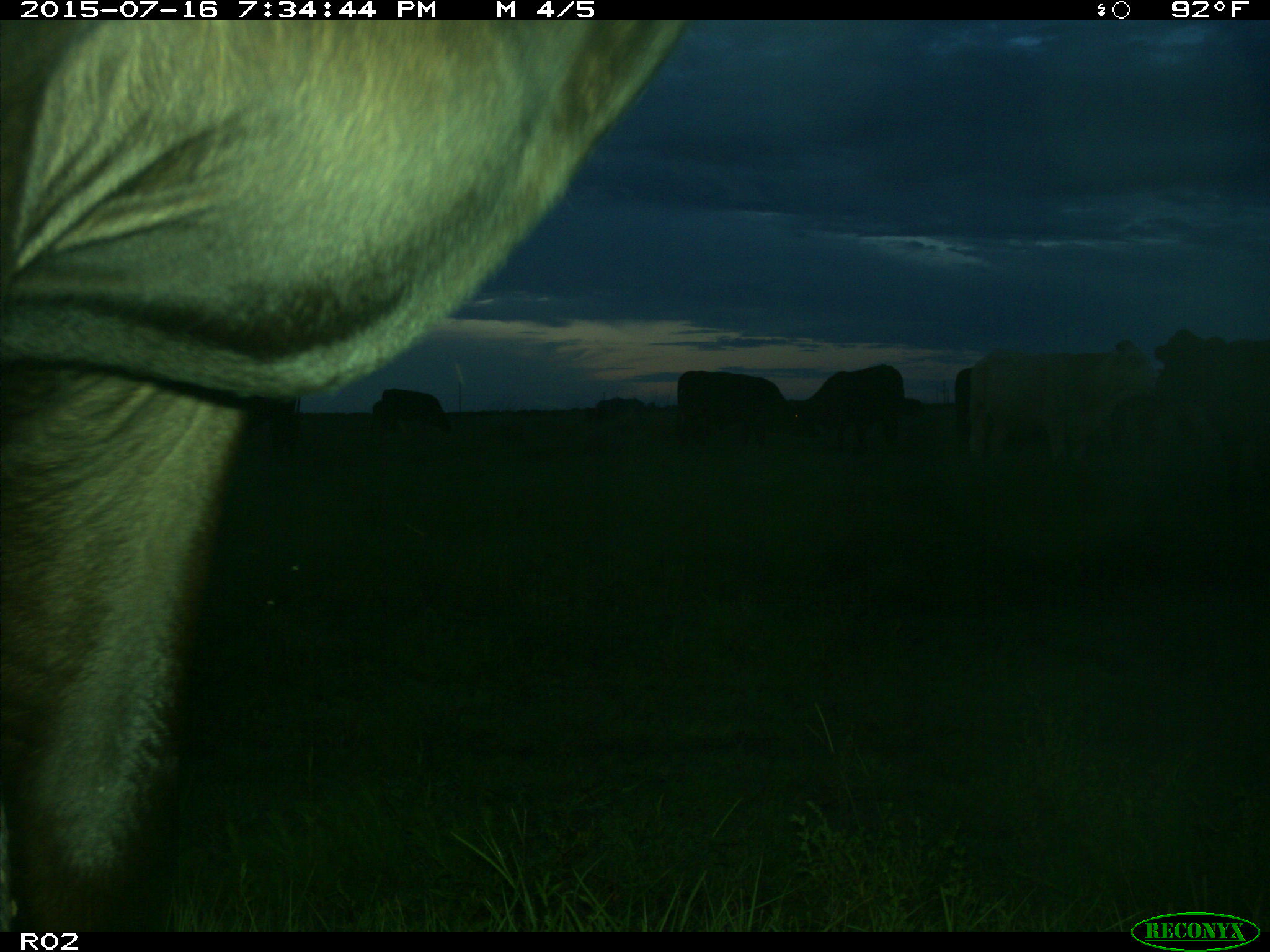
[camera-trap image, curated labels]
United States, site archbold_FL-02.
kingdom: Animalia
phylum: Chordata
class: Mammalia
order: Artiodactyla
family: Bovidae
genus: Bos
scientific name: Bos taurus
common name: domestic cow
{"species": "Bos taurus (domestic cow)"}